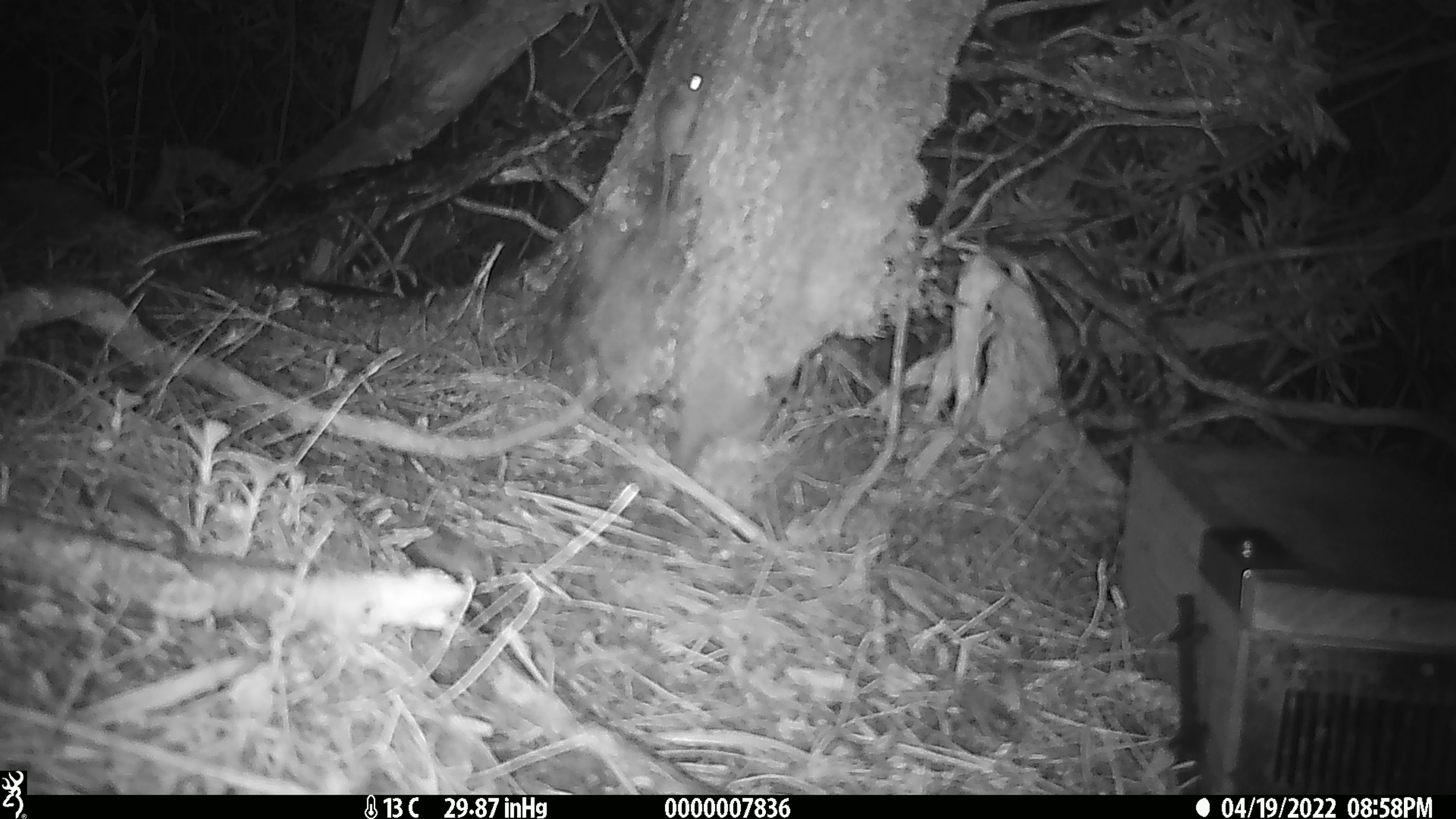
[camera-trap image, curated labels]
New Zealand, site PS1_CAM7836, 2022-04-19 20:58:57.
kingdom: Animalia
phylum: Chordata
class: Mammalia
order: Rodentia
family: Muridae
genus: Mus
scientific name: Mus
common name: mouse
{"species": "mouse (Mus)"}